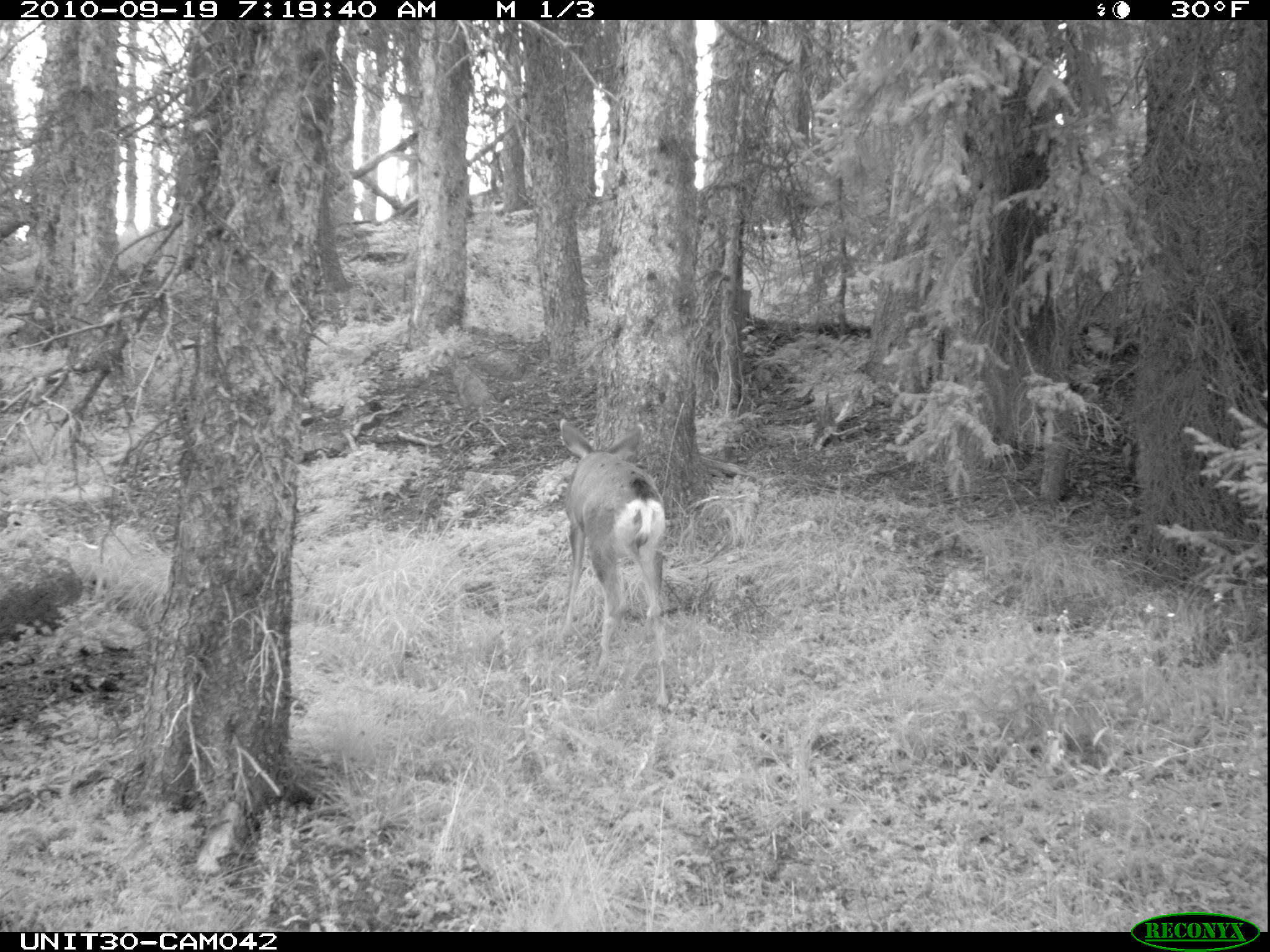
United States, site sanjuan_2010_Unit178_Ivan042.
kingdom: Animalia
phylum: Chordata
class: Mammalia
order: Artiodactyla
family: Cervidae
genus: Odocoileus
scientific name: Odocoileus hemionus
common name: mule deer